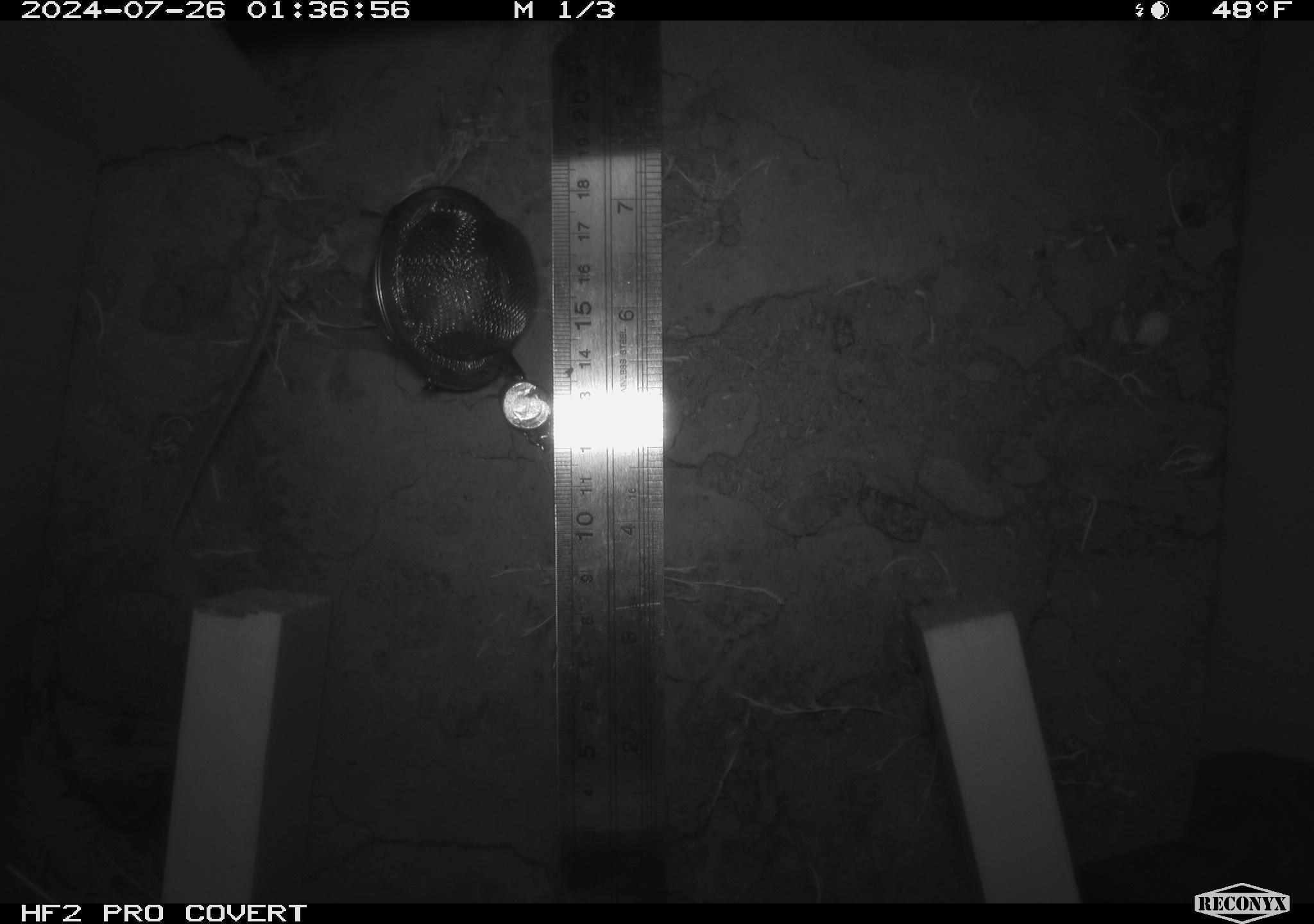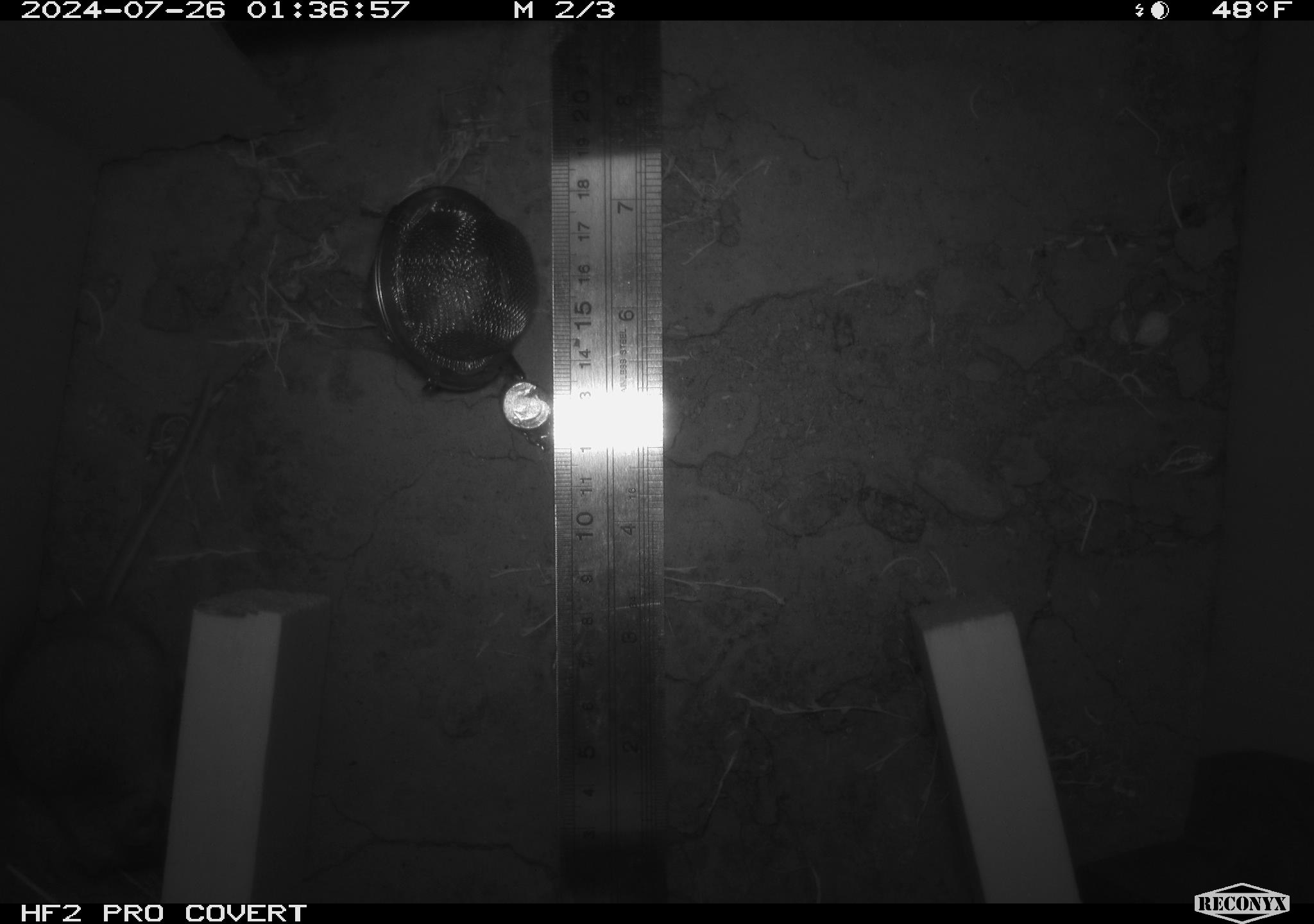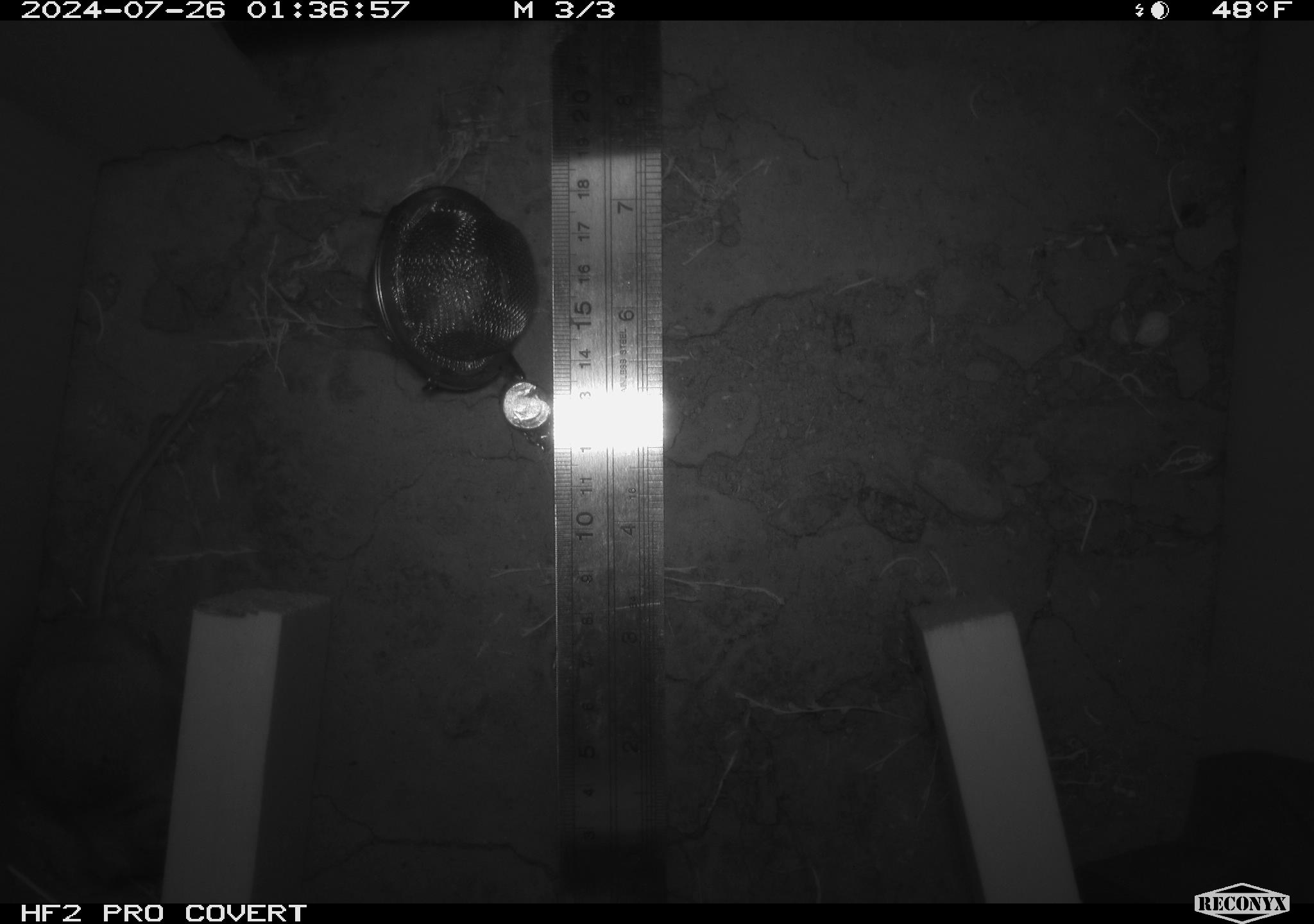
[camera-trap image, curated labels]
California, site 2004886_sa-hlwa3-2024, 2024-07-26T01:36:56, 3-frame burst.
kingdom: Animalia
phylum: Chordata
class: Mammalia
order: Rodentia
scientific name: Rodentia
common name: mouse species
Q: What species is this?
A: Mouse species (Rodentia).